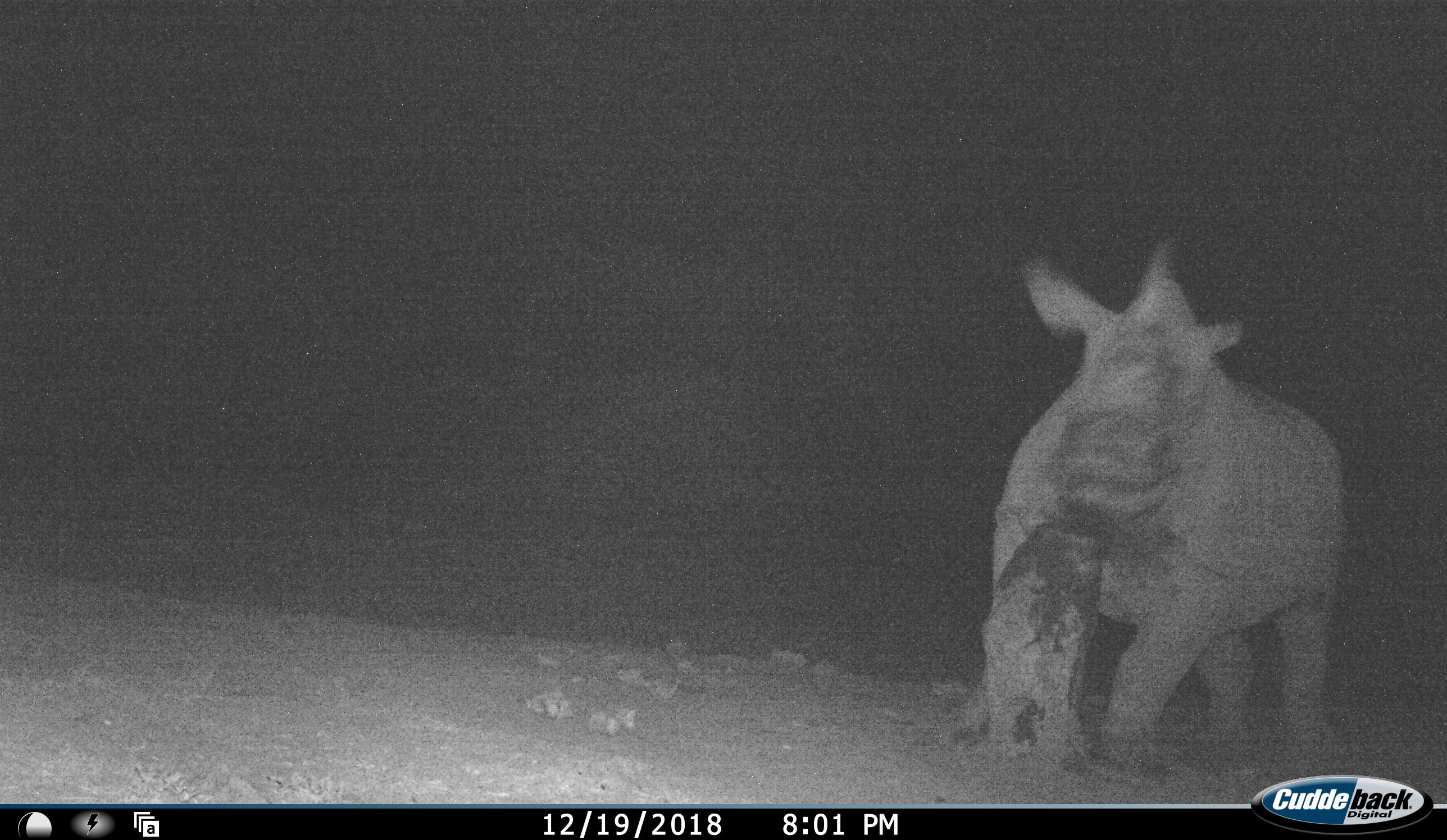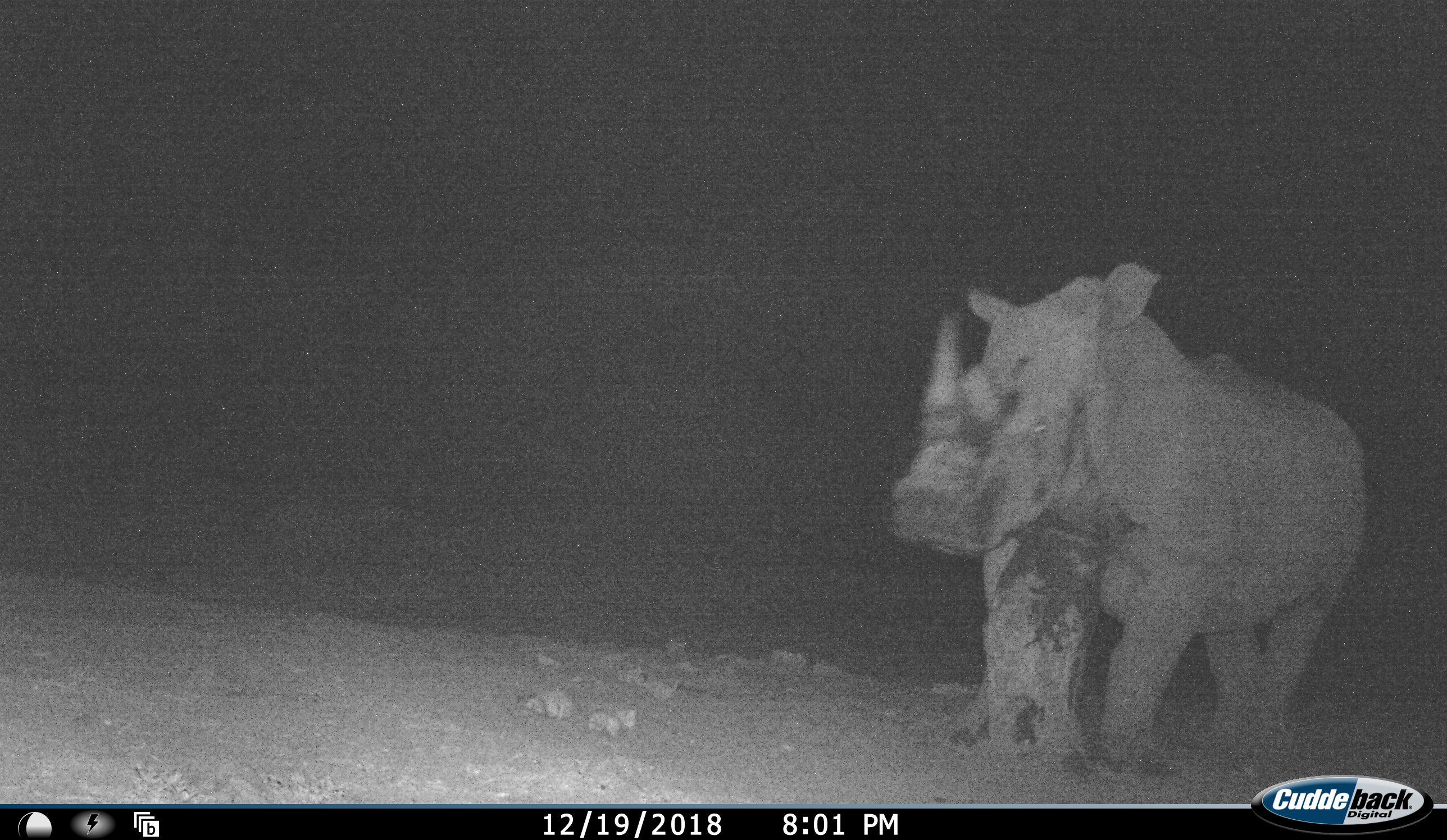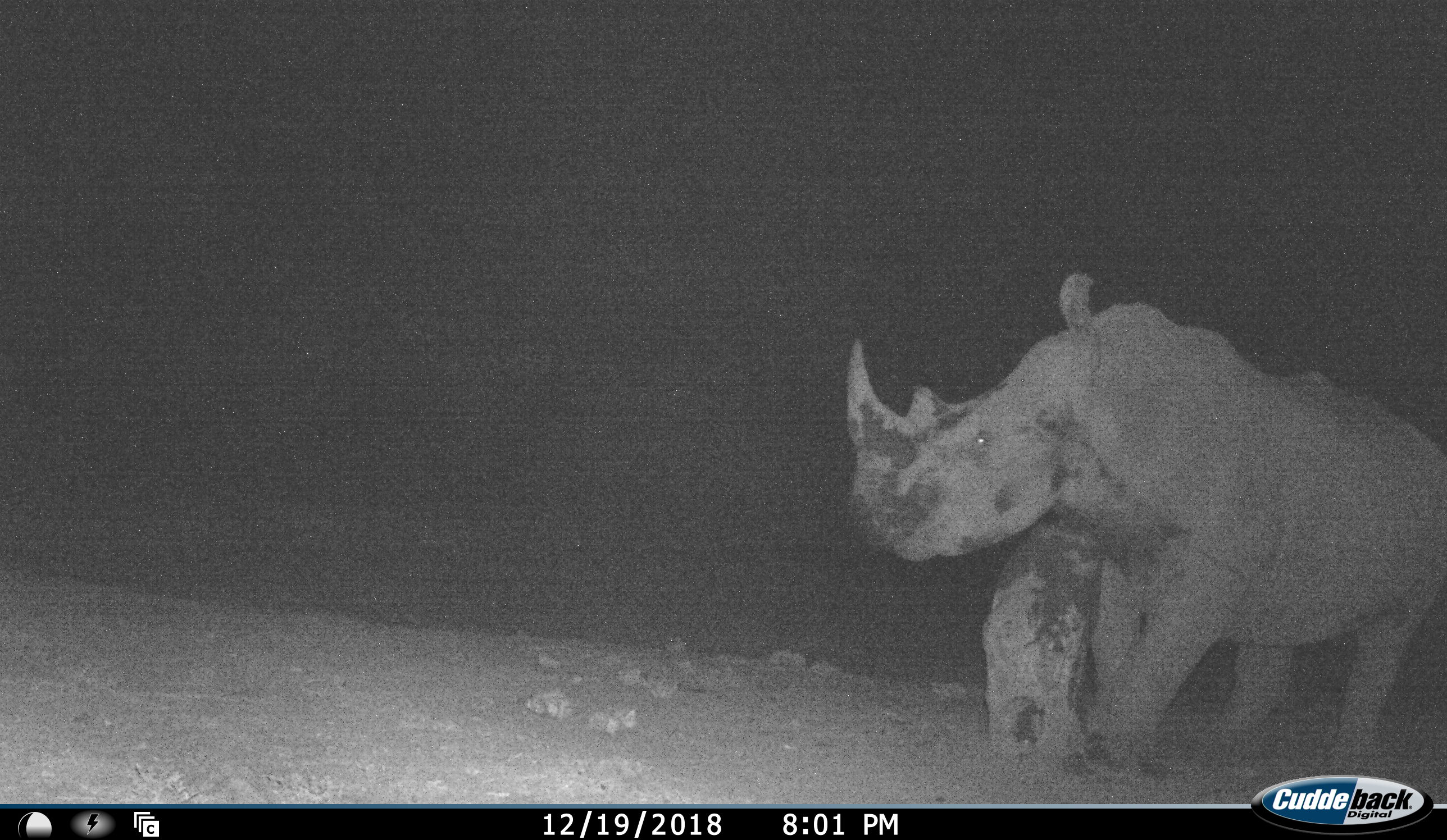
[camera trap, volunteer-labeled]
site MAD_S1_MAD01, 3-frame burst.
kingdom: Animalia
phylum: Chordata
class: Mammalia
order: Perissodactyla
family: Rhinocerotidae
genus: Ceratotherium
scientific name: Ceratotherium simum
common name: white rhinoceros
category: rhinoceroswhite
Rhinoceroswhite (white rhinoceros) (Ceratotherium simum), count 1. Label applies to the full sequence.